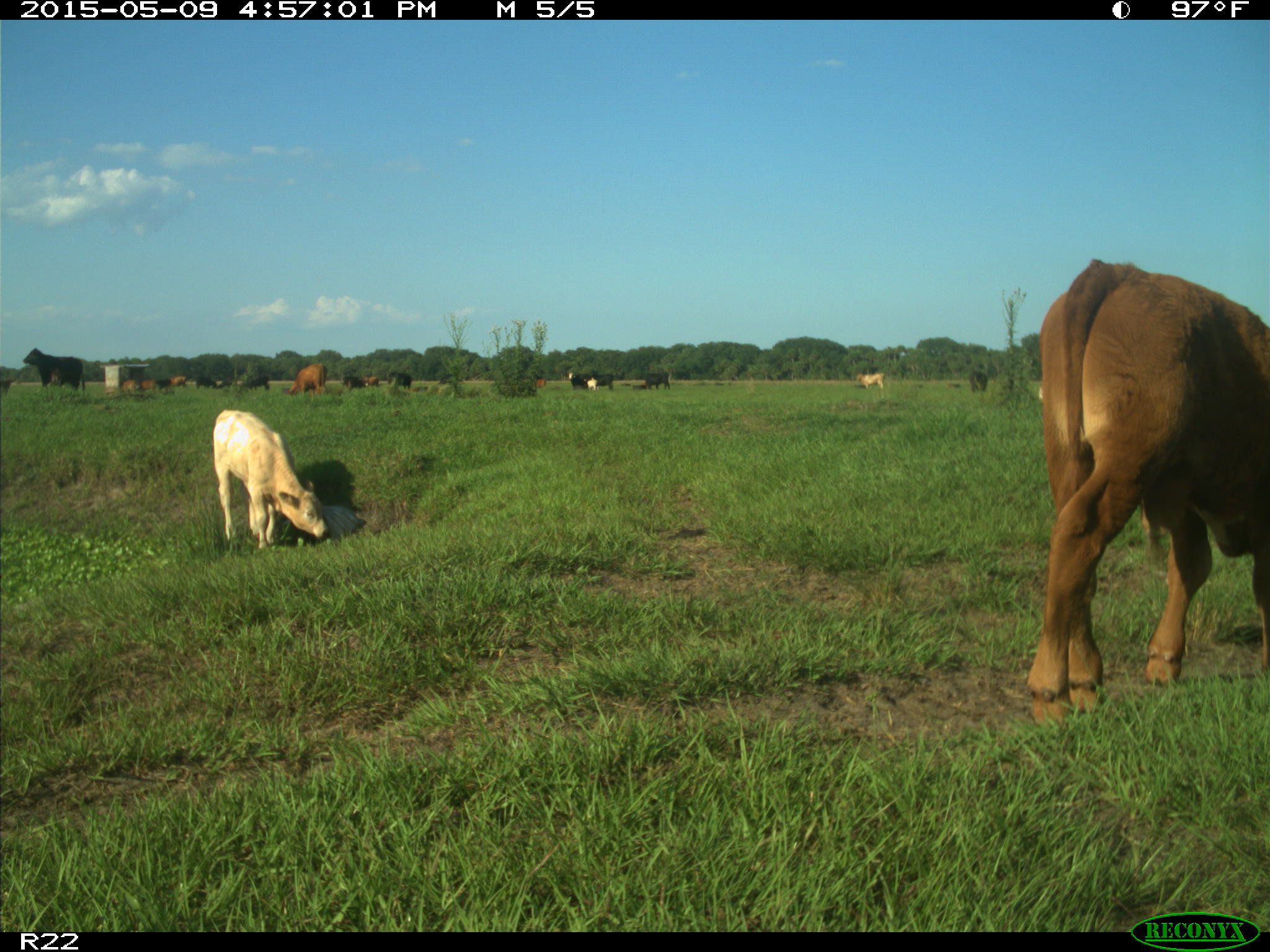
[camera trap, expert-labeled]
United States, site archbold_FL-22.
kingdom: Animalia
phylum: Chordata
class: Mammalia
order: Artiodactyla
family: Bovidae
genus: Bos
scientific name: Bos taurus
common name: domestic cow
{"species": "Bos taurus (domestic cow)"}